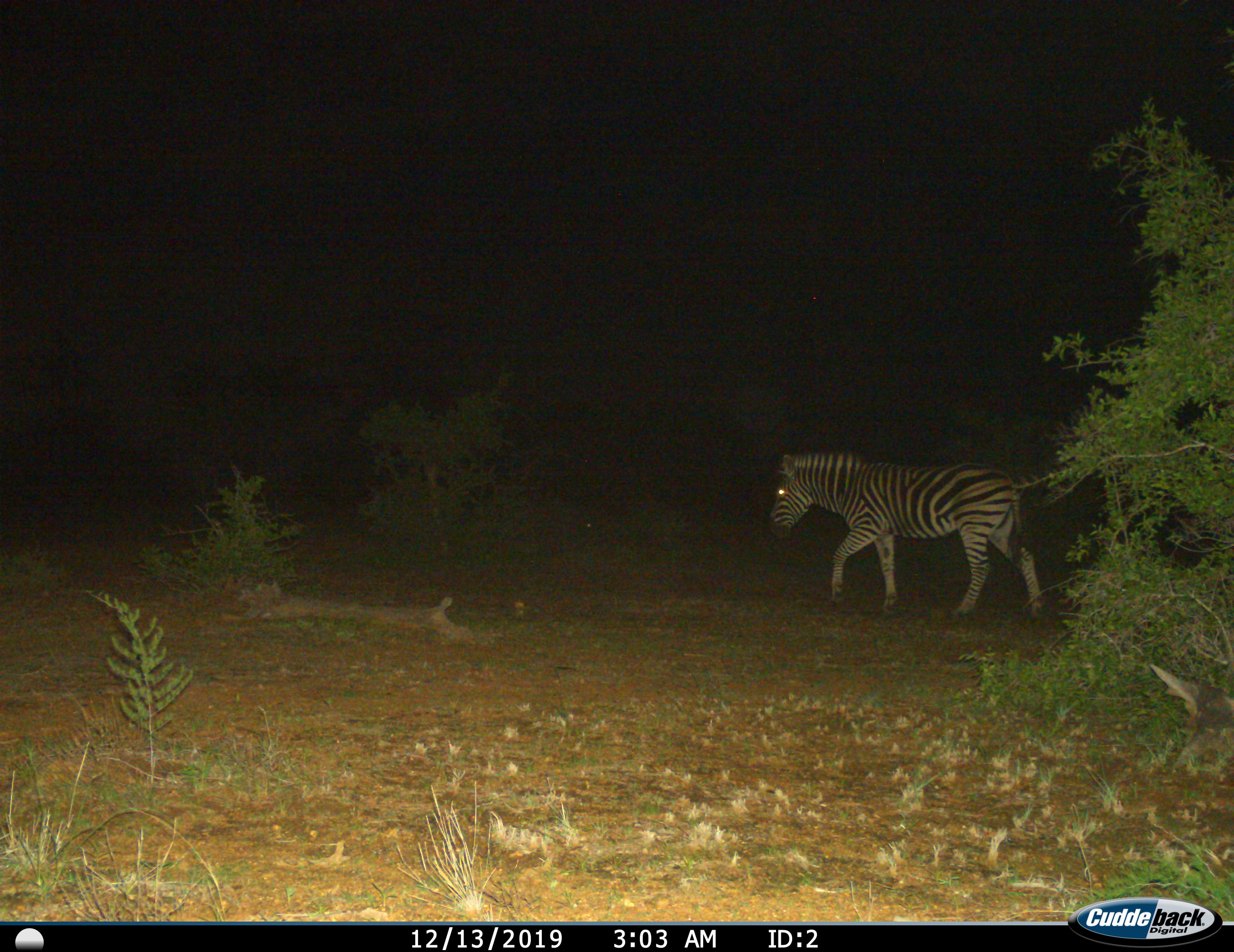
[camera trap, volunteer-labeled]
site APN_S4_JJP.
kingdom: Animalia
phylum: Chordata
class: Mammalia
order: Perissodactyla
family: Equidae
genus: Equus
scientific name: Equus quagga burchellii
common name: burchell's zebra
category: zebraburchells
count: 1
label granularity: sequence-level